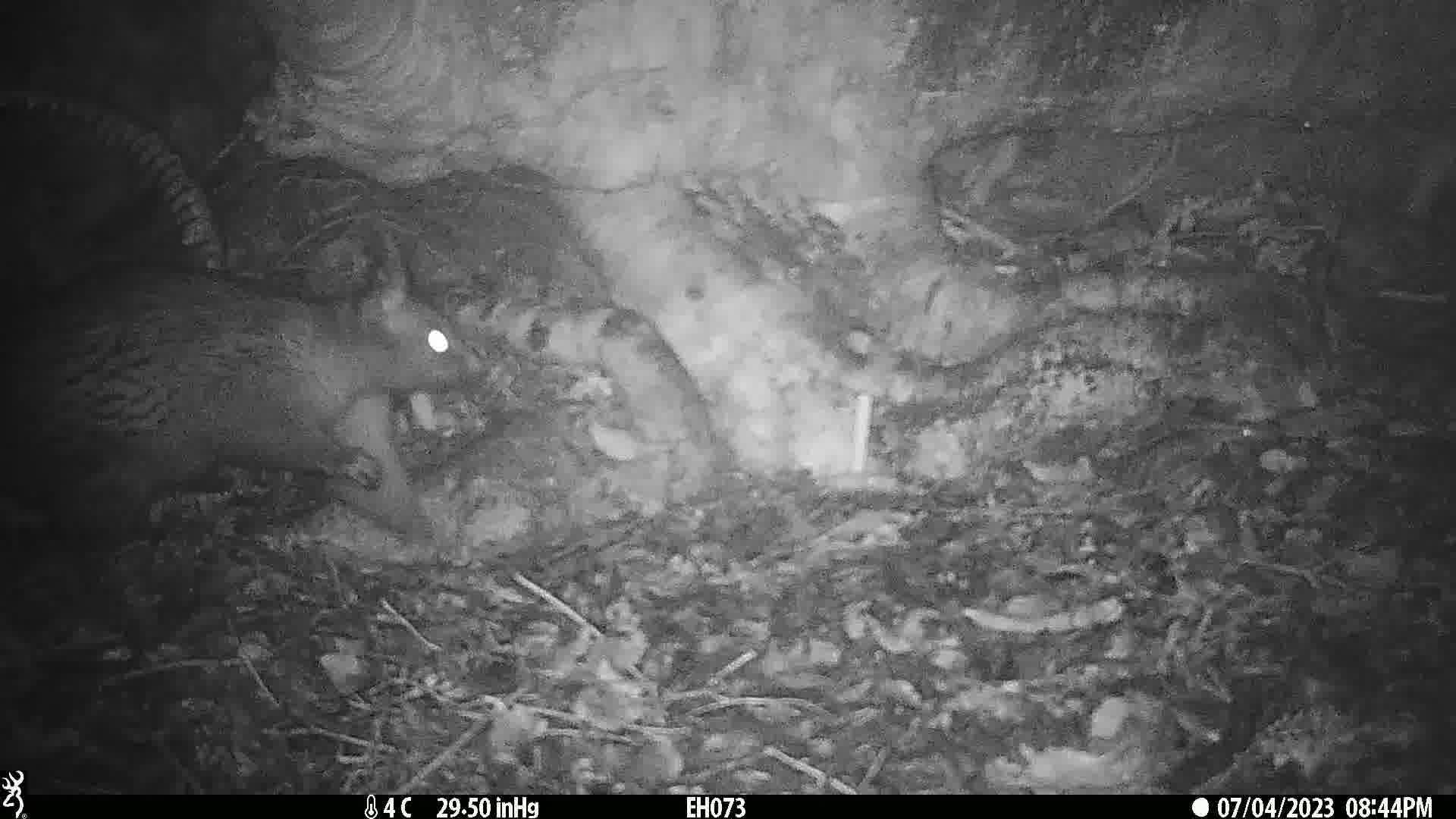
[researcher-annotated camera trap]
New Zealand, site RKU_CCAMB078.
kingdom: Animalia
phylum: Chordata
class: Mammalia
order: Diprotodontia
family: Phalangeridae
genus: Trichosurus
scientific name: Trichosurus vulpecula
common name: common brushtail possum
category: possum